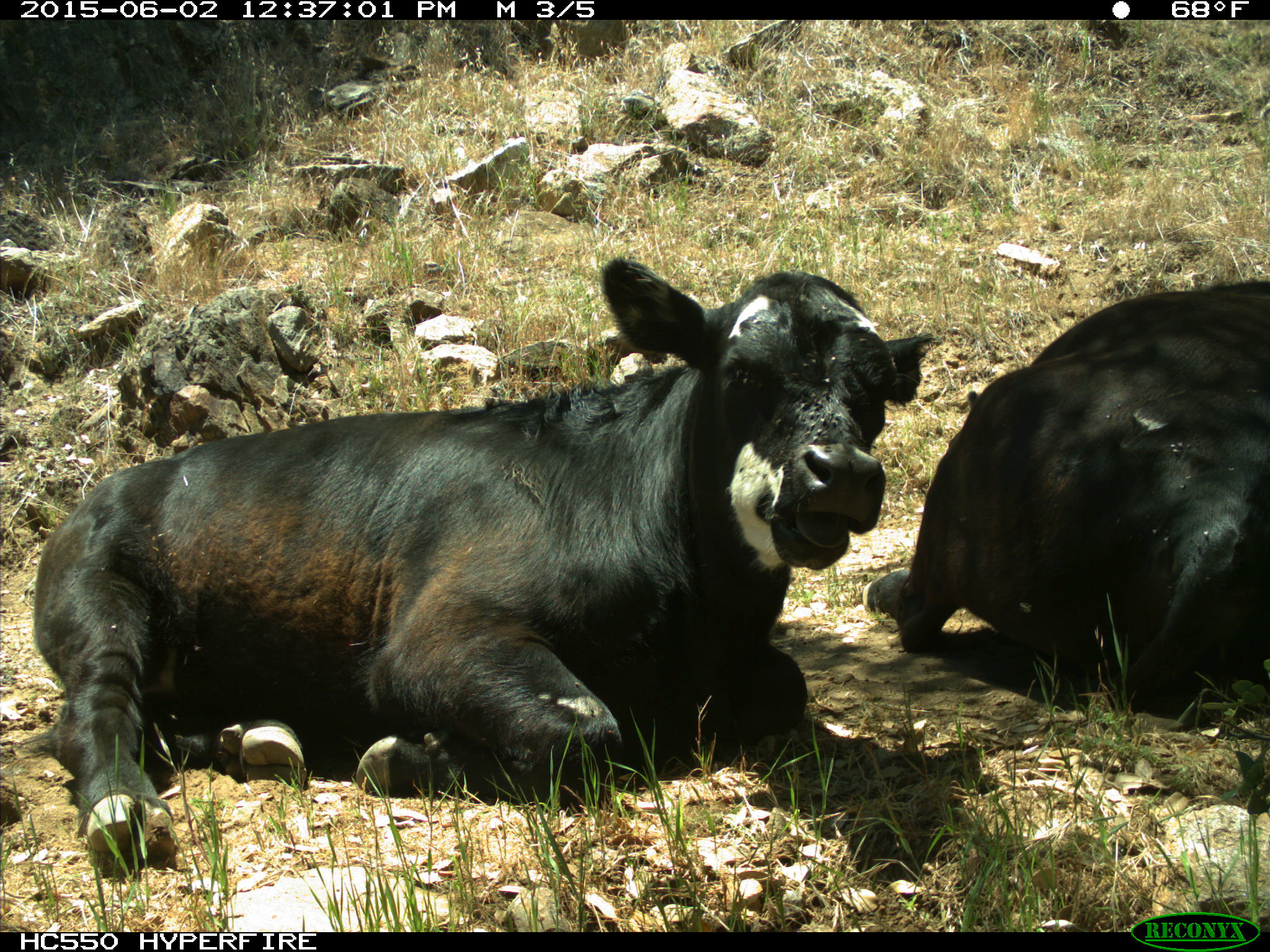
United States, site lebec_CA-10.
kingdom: Animalia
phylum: Chordata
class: Mammalia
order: Artiodactyla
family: Bovidae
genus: Bos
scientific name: Bos taurus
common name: domestic cow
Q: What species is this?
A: Bos taurus (domestic cow).